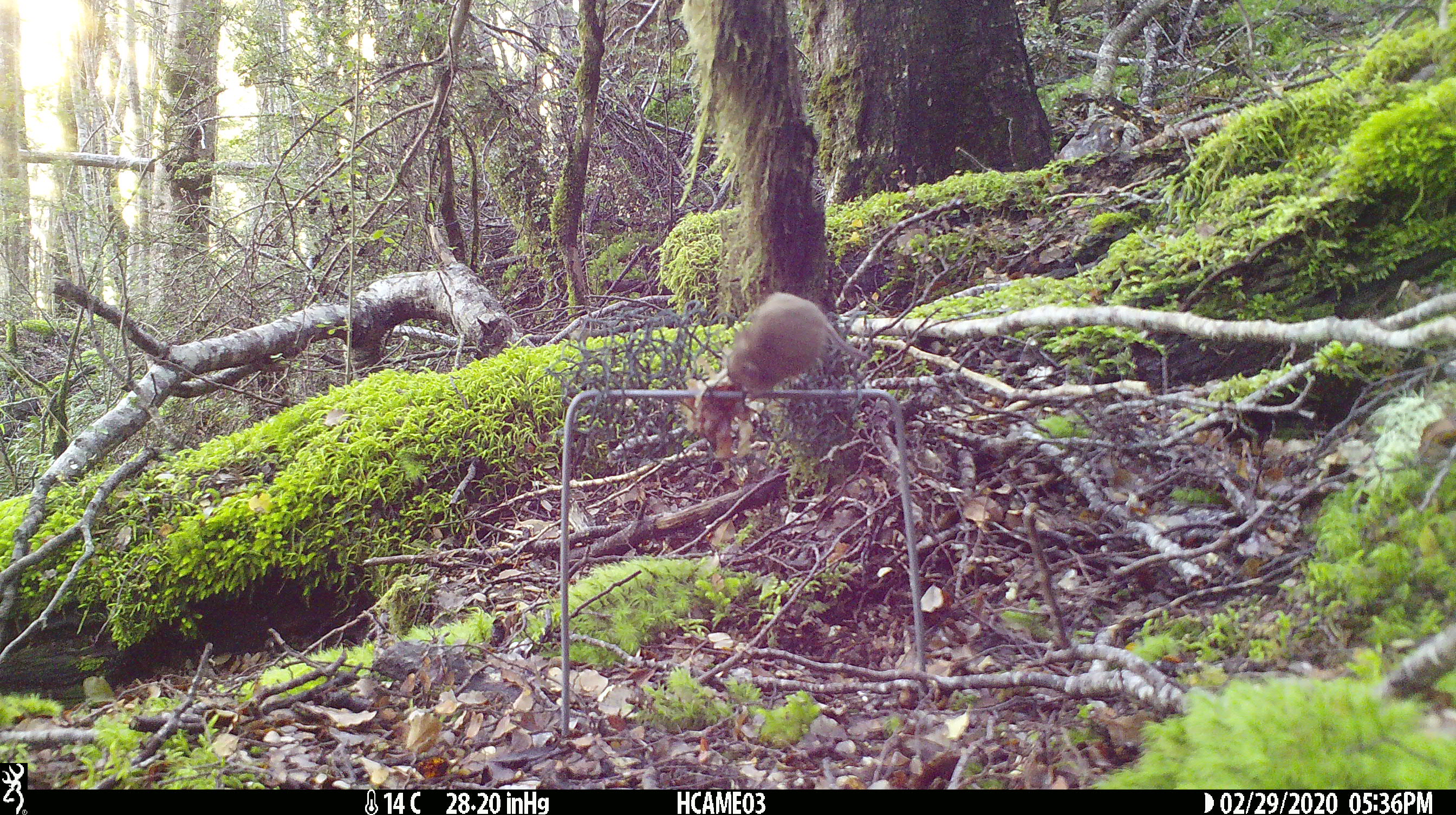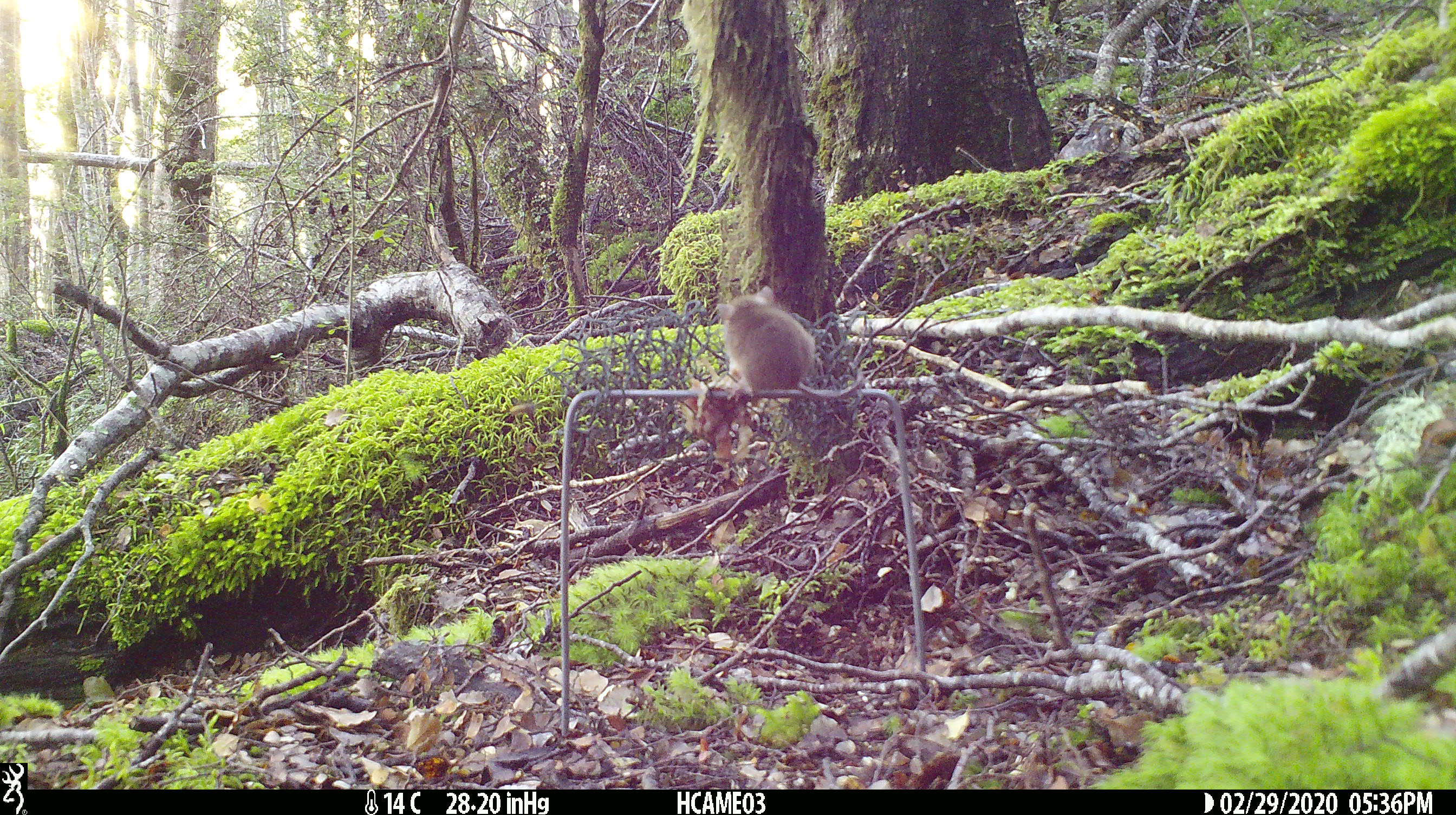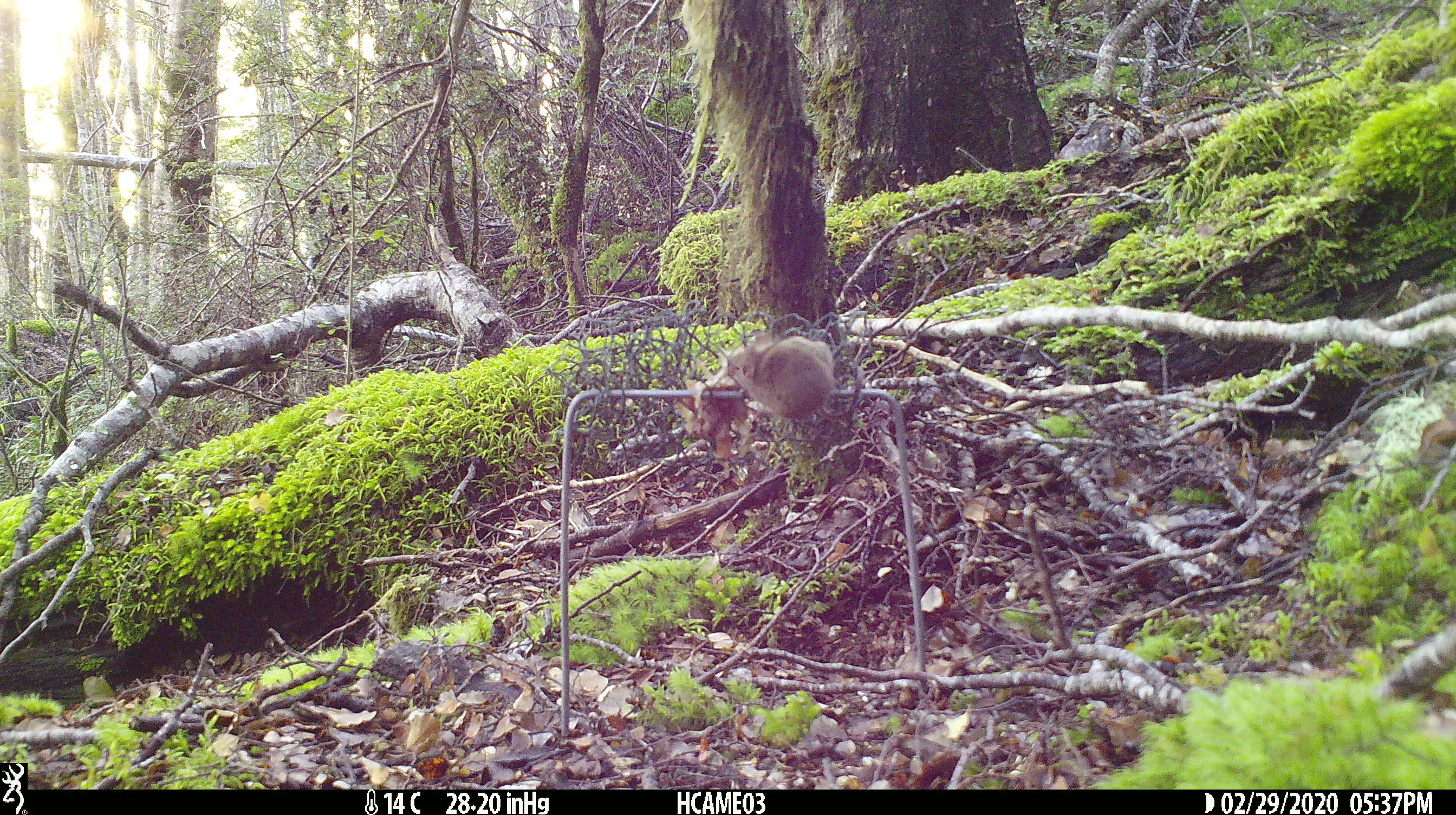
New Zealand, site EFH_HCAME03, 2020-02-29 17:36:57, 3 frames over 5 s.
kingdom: Animalia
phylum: Chordata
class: Mammalia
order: Rodentia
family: Muridae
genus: Mus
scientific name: Mus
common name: mouse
Mouse (Mus).